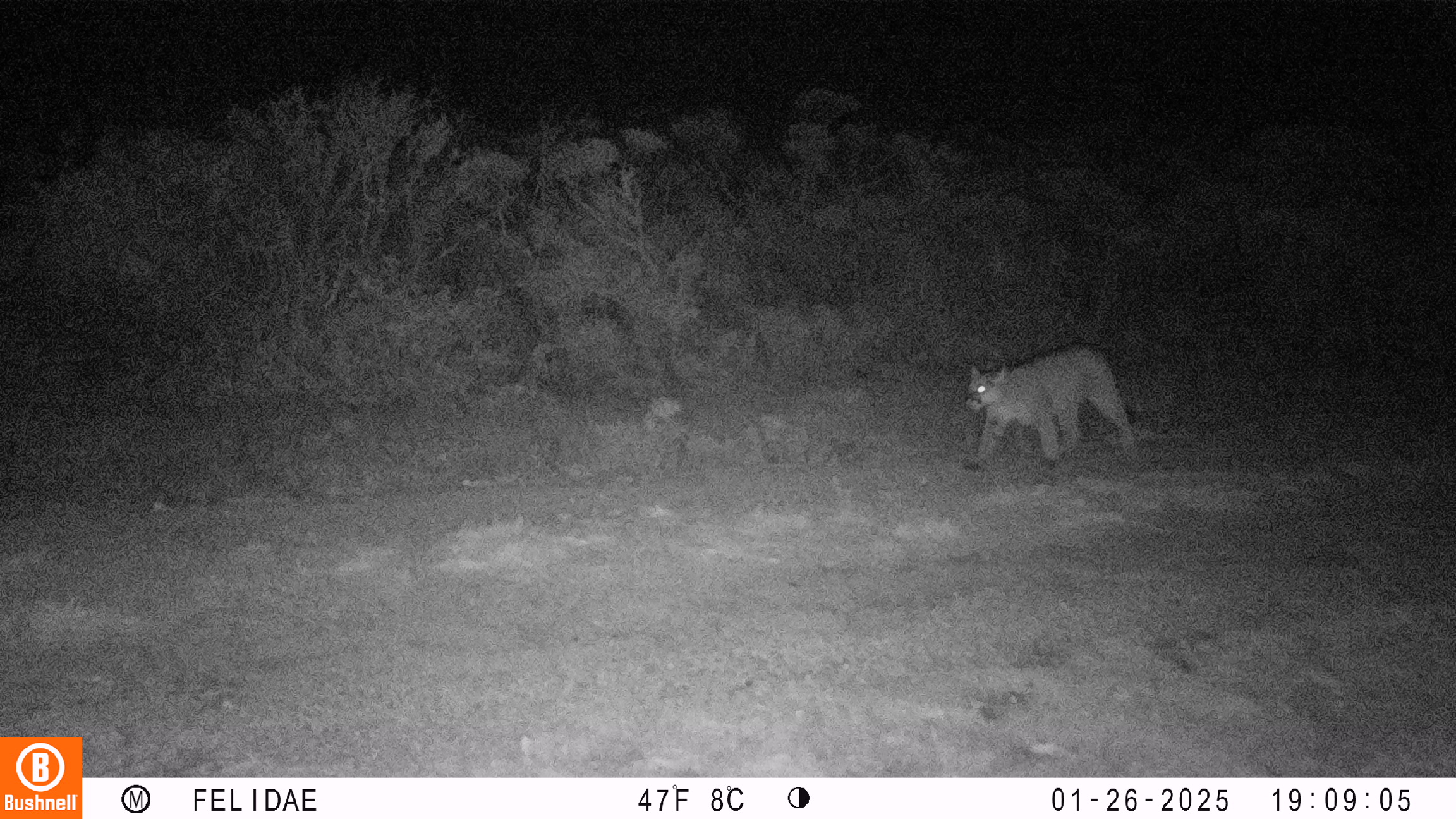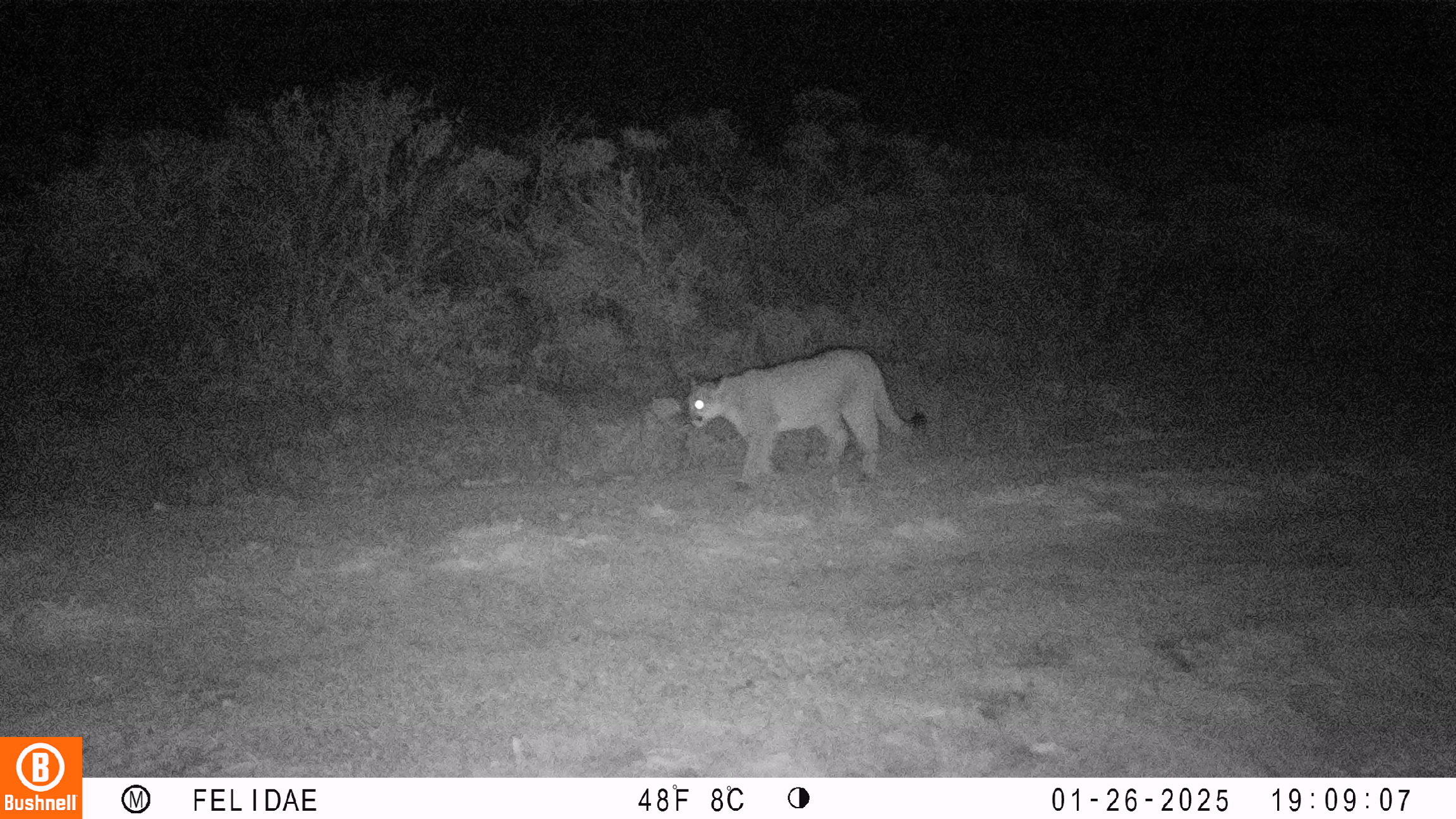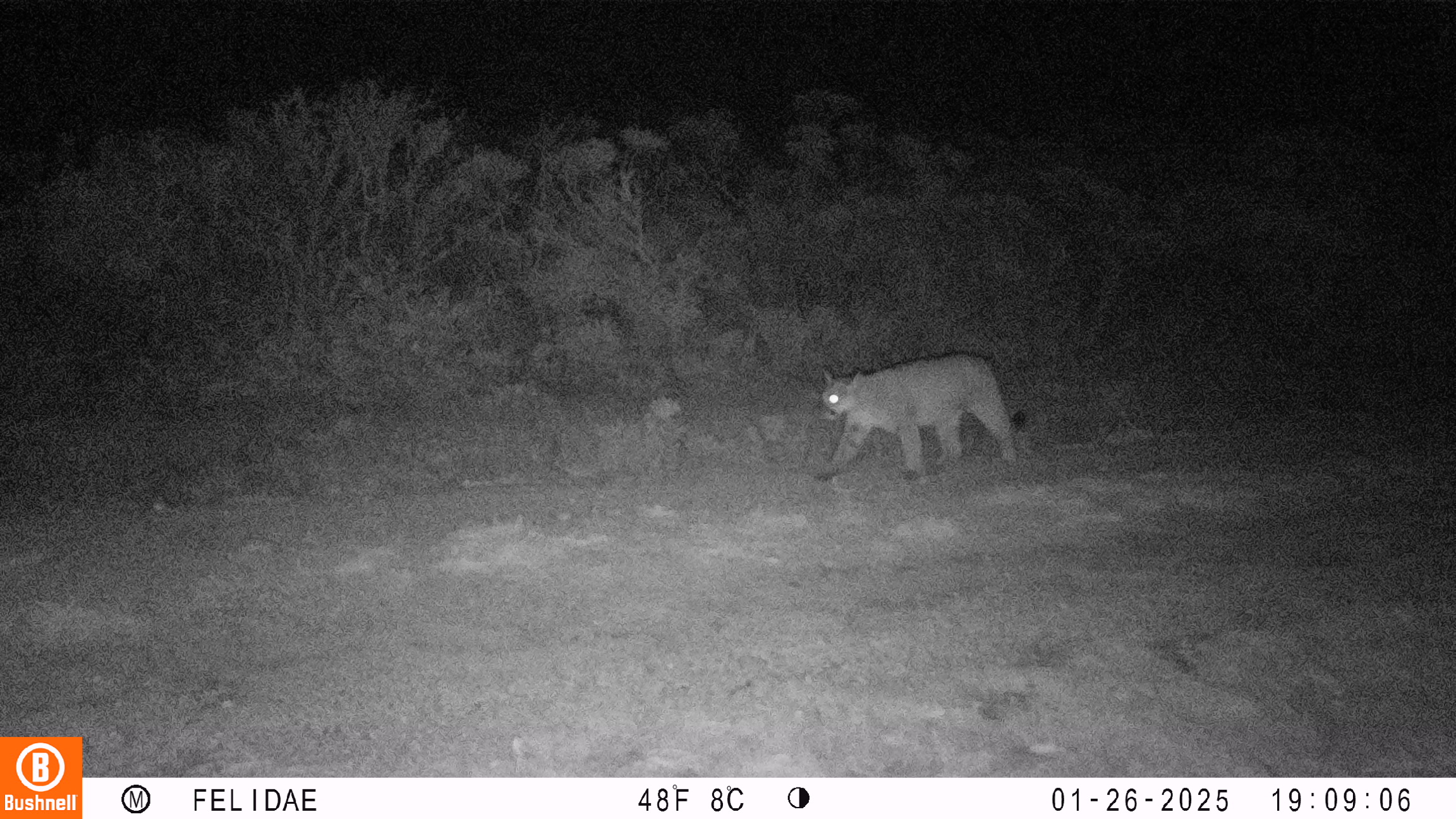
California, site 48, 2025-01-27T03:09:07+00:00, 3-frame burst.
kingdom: Animalia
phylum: Chordata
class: Mammalia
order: Carnivora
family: Felidae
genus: Puma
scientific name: Puma concolor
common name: puma